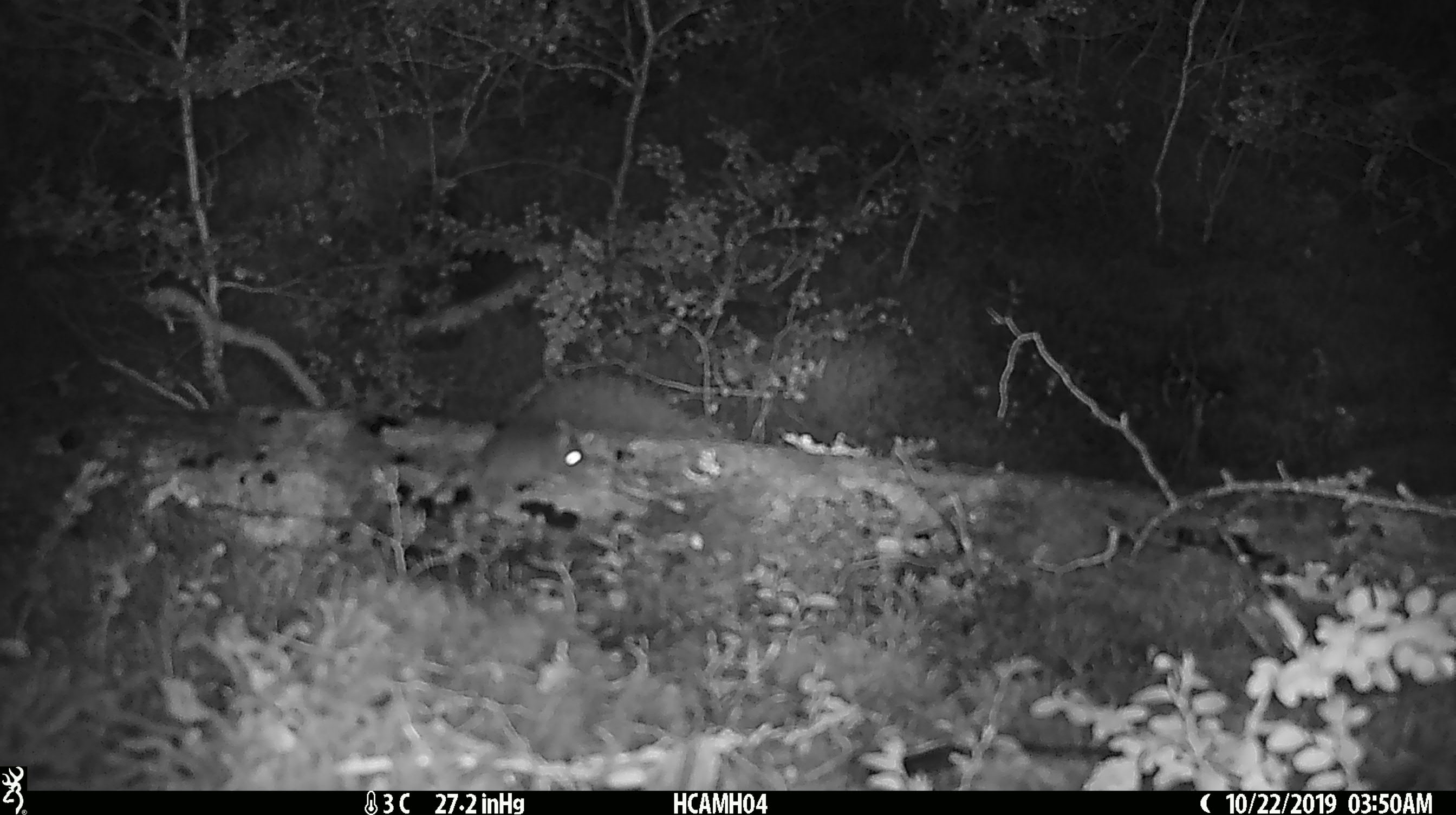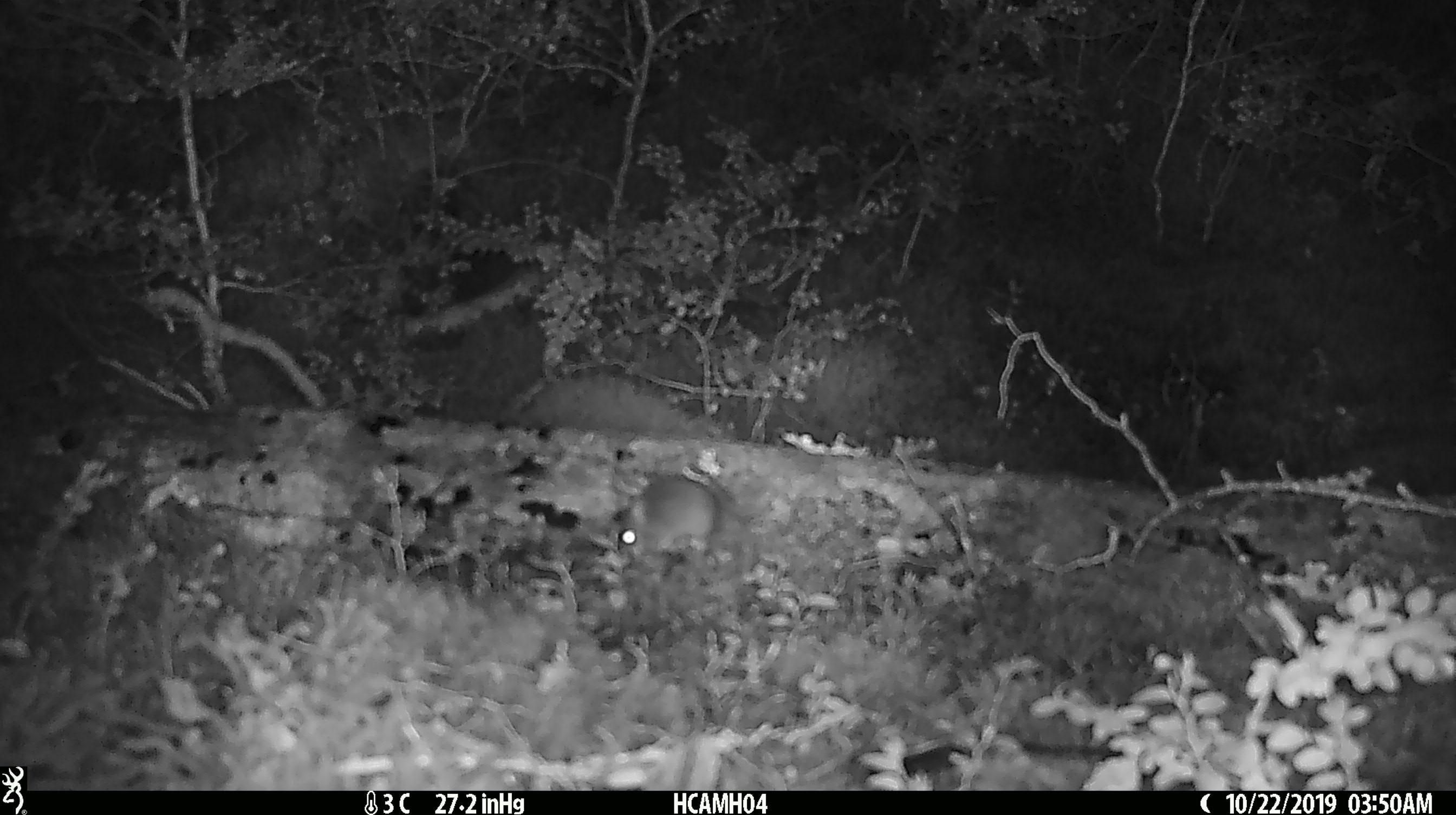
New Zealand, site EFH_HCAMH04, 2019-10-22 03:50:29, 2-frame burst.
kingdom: Animalia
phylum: Chordata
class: Mammalia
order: Rodentia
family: Muridae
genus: Mus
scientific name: Mus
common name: mouse